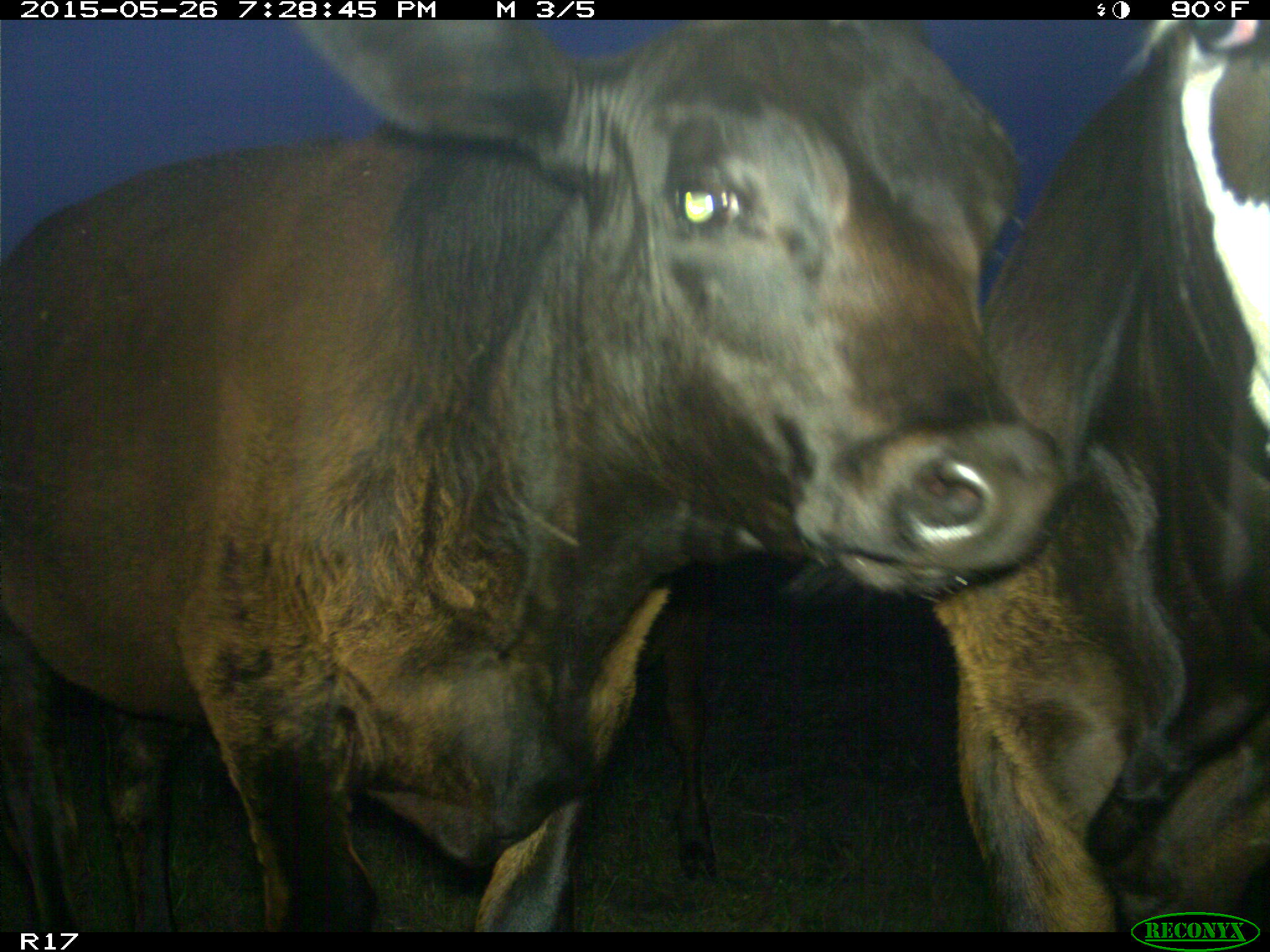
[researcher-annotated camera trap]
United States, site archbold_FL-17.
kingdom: Animalia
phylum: Chordata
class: Mammalia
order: Artiodactyla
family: Bovidae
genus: Bos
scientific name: Bos taurus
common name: domestic cow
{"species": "Bos taurus (domestic cow)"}